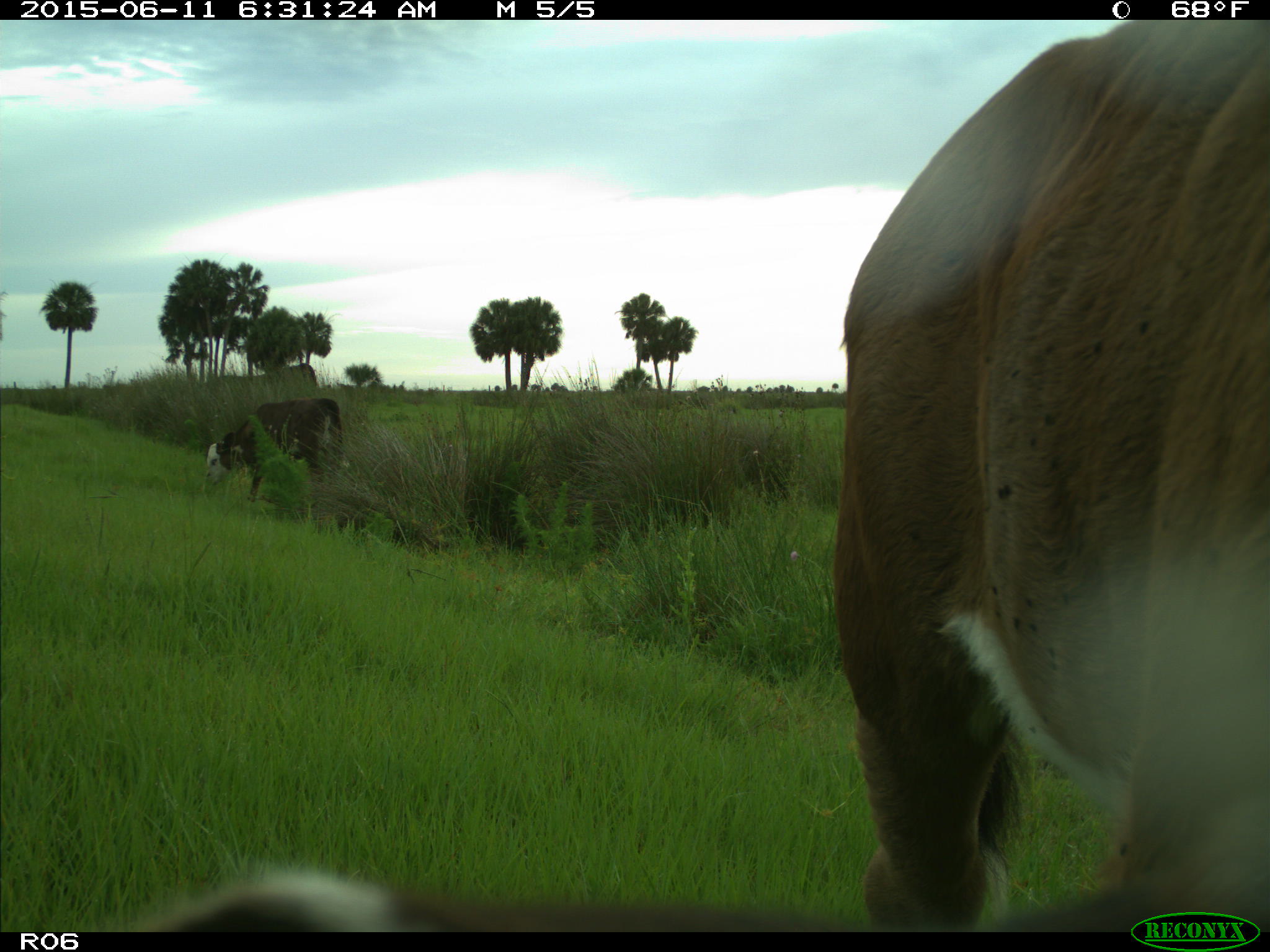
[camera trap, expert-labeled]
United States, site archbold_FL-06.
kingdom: Animalia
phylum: Chordata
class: Mammalia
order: Artiodactyla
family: Bovidae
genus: Bos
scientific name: Bos taurus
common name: domestic cow